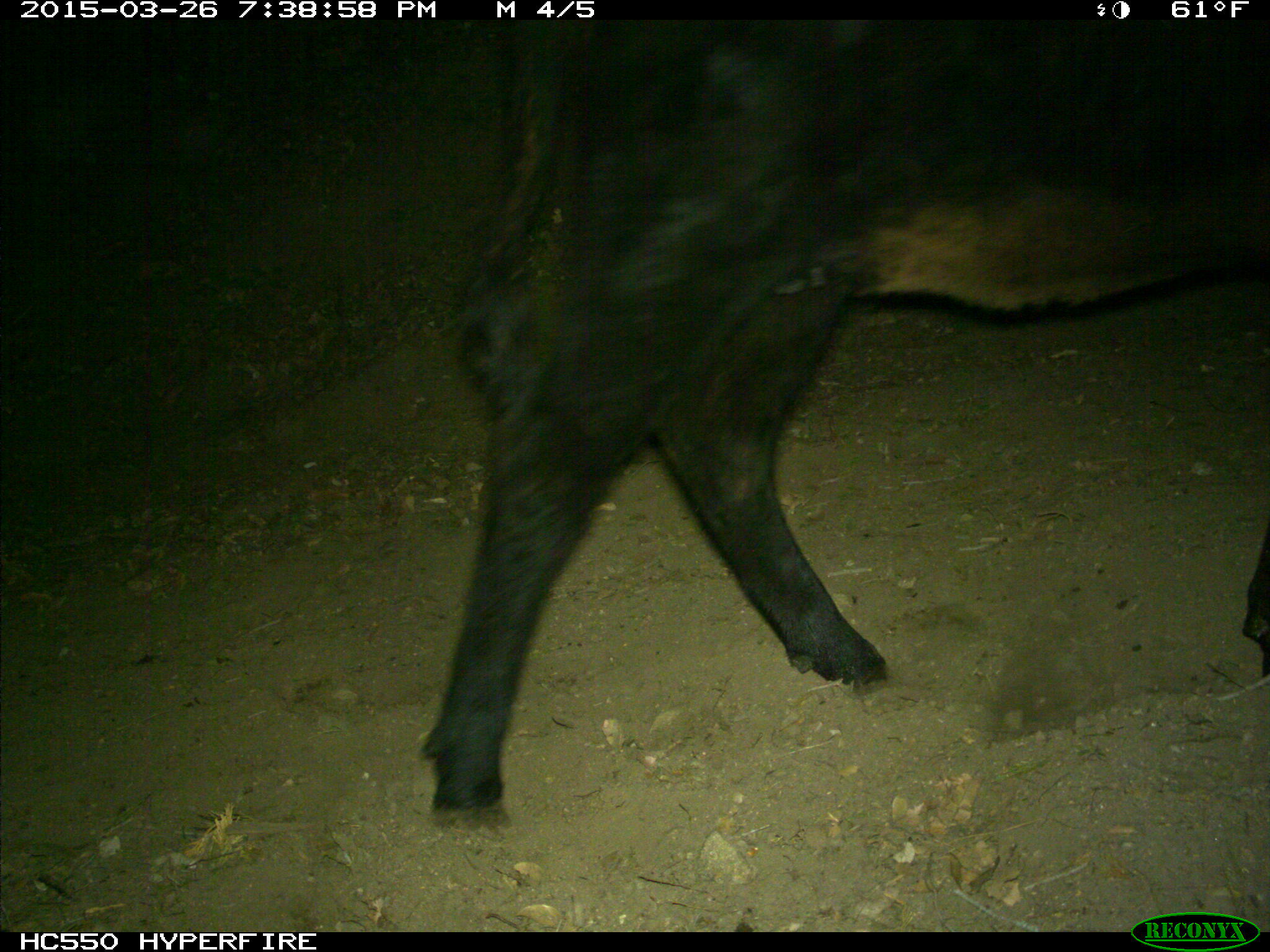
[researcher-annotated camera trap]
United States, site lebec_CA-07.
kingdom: Animalia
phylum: Chordata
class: Mammalia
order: Artiodactyla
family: Bovidae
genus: Bos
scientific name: Bos taurus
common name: domestic cow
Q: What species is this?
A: Bos taurus (domestic cow).